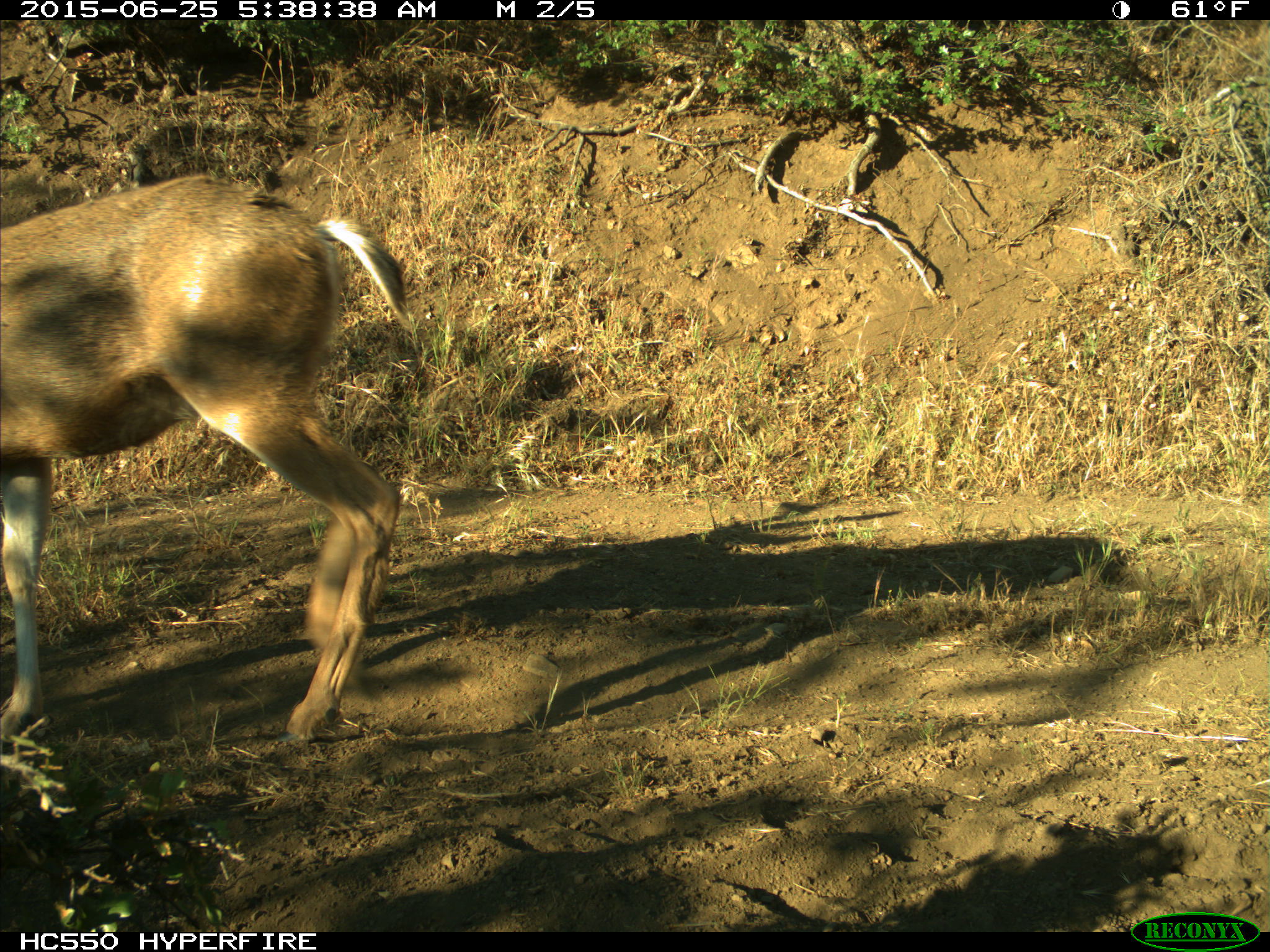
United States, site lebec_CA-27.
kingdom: Animalia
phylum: Chordata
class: Mammalia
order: Artiodactyla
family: Cervidae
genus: Odocoileus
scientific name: Odocoileus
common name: deer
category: unidentified deer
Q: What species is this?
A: Unidentified deer (deer) (Odocoileus).